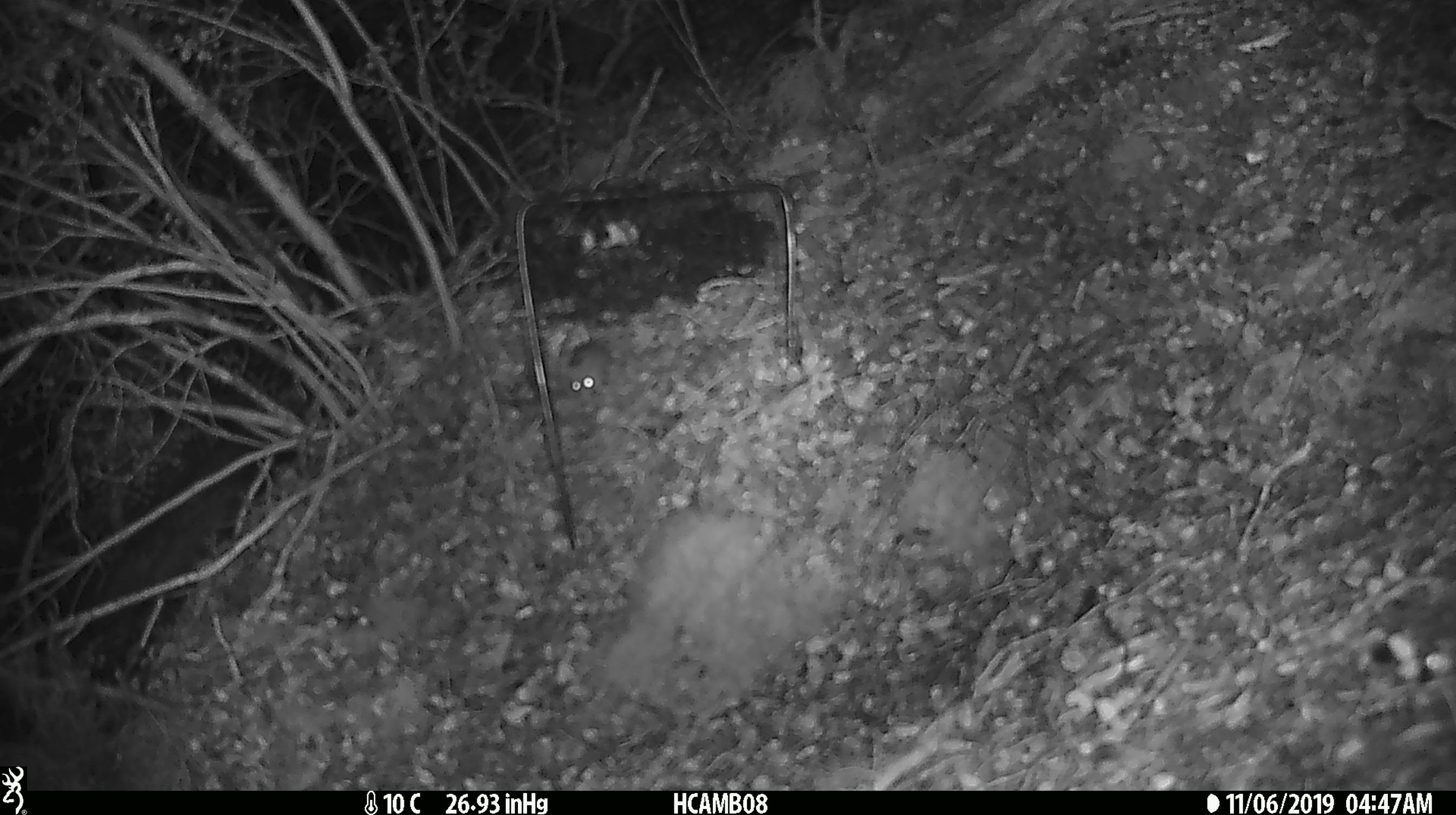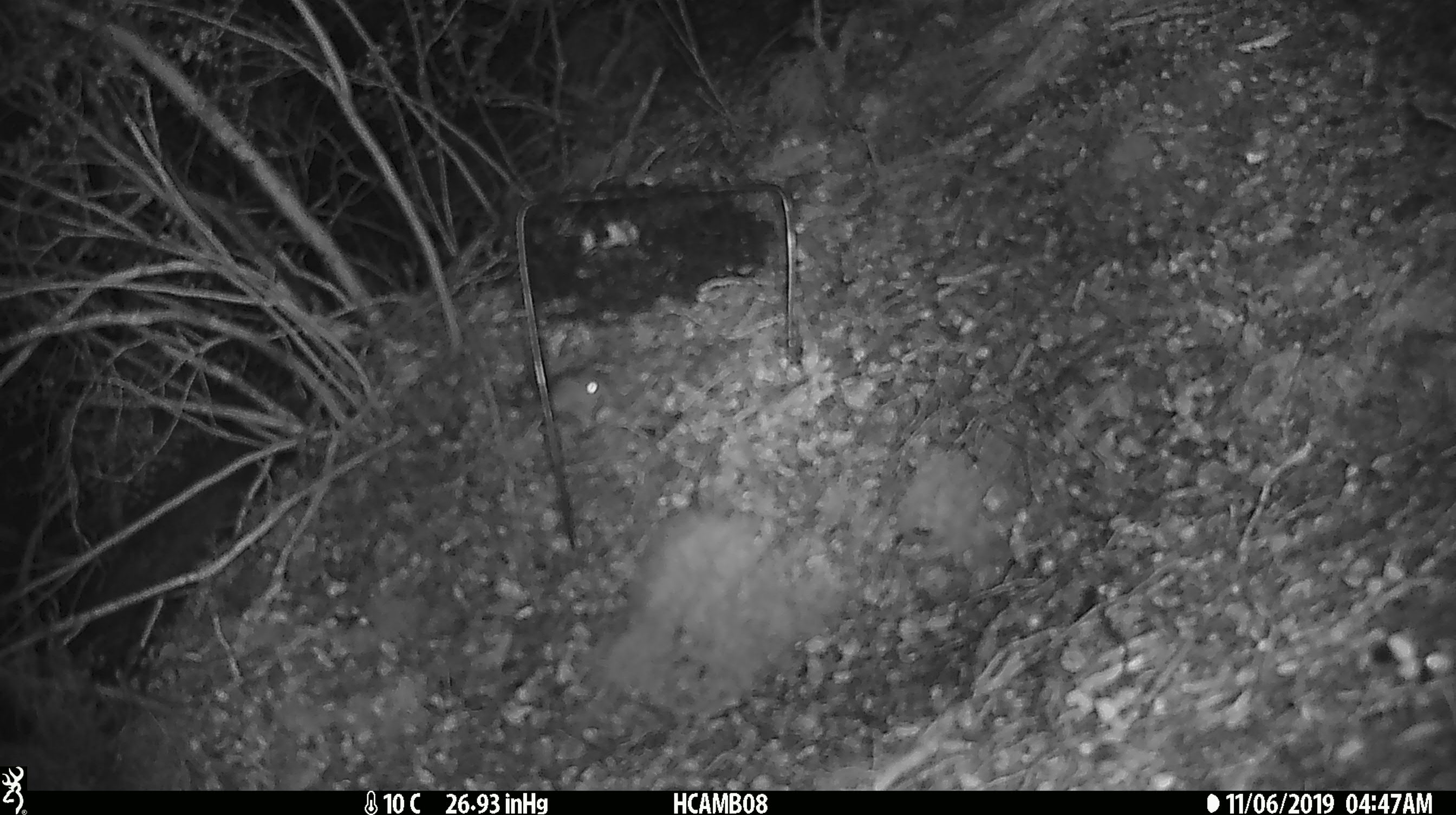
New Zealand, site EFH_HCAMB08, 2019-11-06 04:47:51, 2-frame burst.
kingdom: Animalia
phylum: Chordata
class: Mammalia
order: Rodentia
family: Muridae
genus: Mus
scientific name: Mus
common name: mouse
Mouse (Mus).